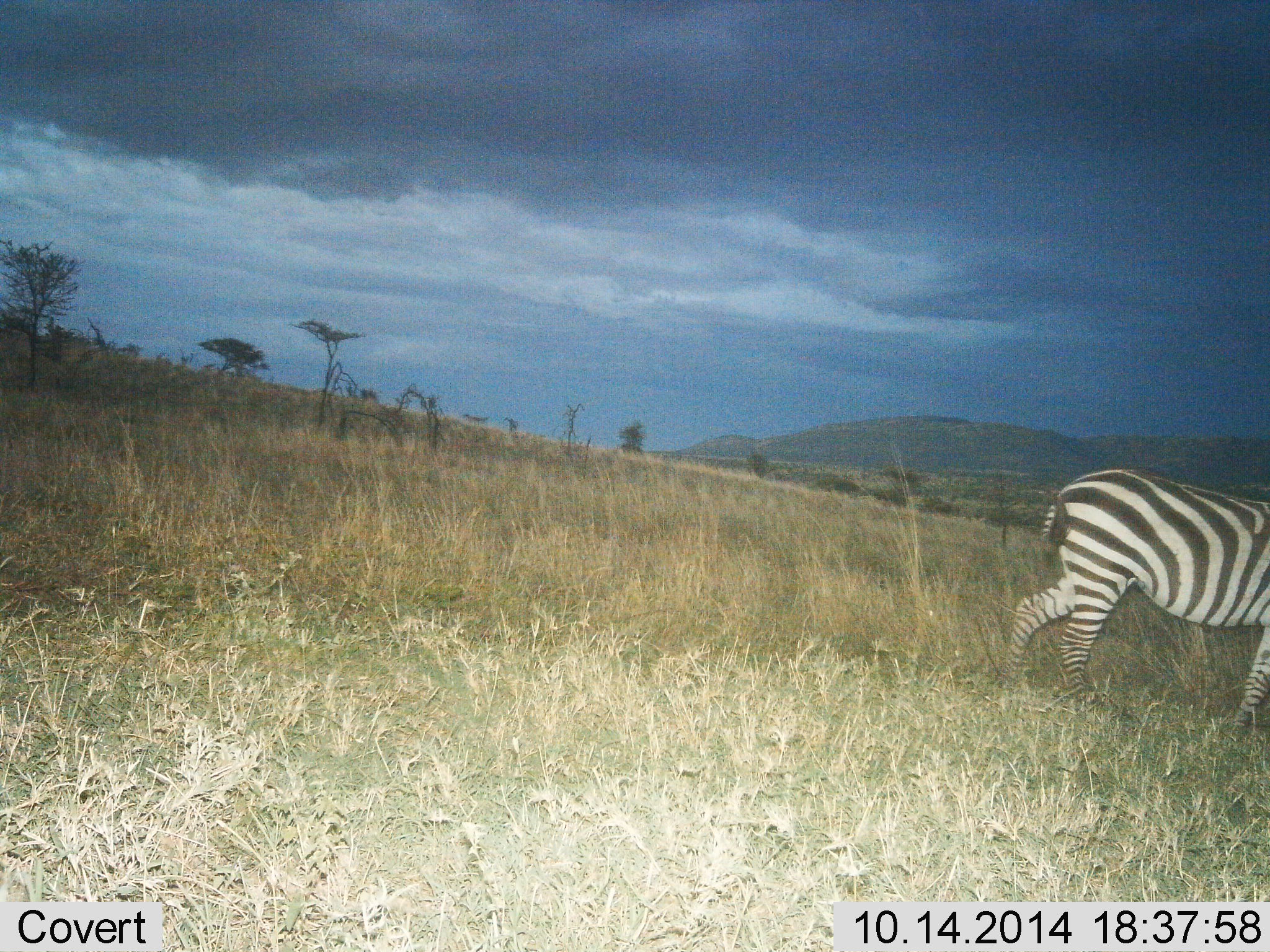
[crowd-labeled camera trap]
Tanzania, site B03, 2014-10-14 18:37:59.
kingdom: Animalia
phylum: Chordata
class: Mammalia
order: Perissodactyla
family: Equidae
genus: Equus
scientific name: Equus quagga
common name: plains zebra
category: zebra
Zebra (plains zebra) (Equus quagga), count 1. Behavior (volunteer vote fractions): standing 40%, resting 0%, moving 60%, interacting 0%. Young present (vote fraction): 0%. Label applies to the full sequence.